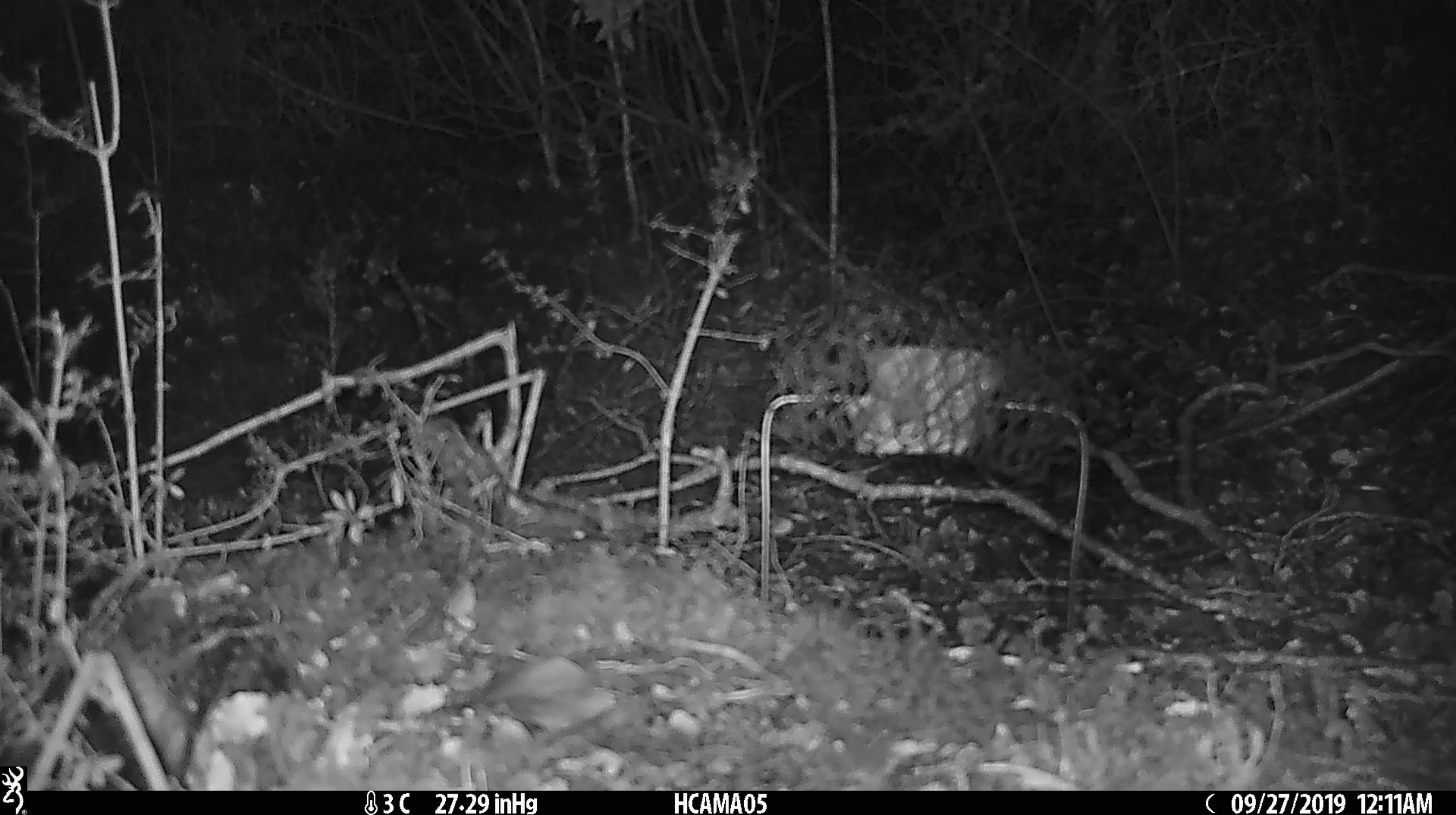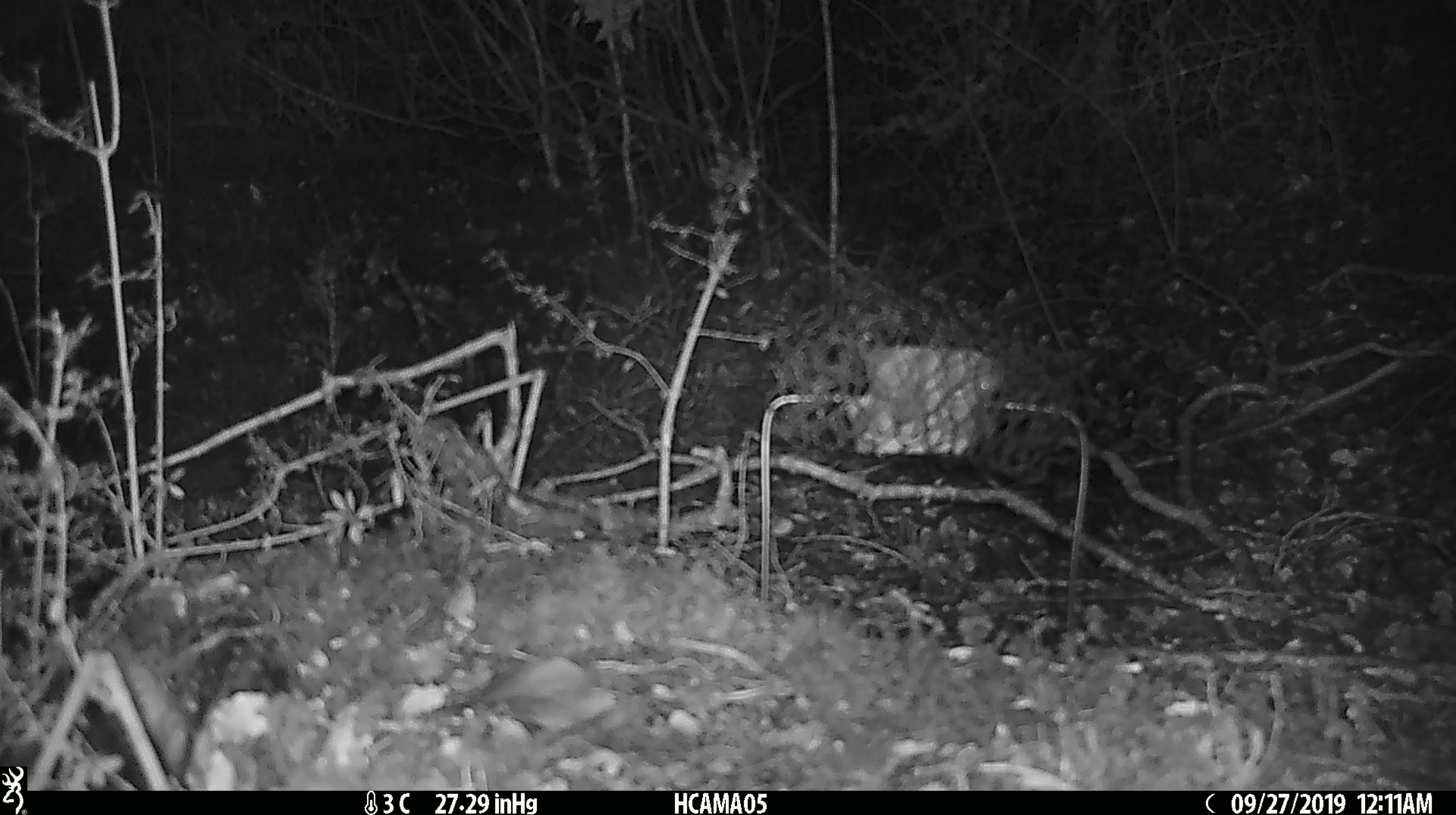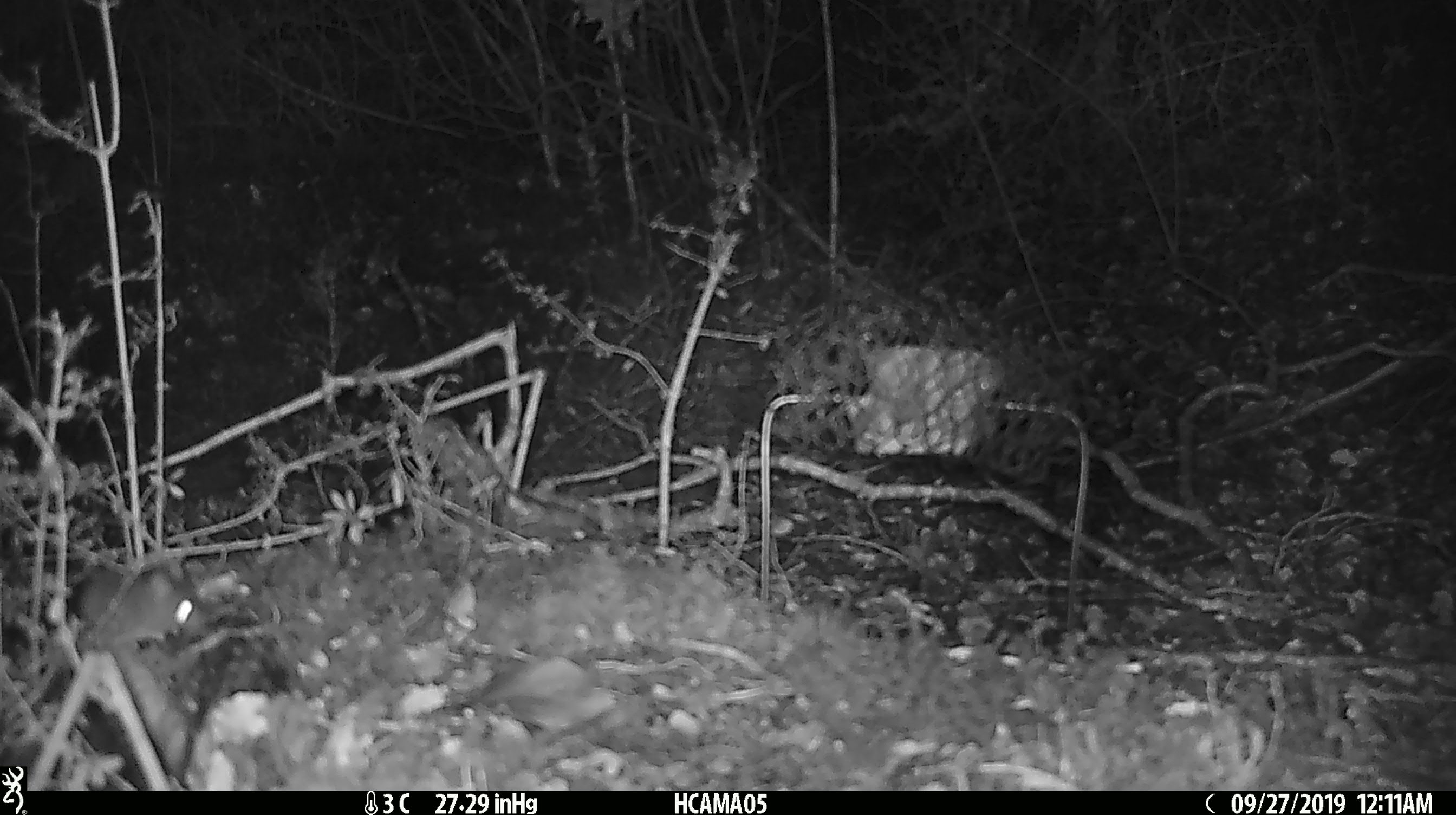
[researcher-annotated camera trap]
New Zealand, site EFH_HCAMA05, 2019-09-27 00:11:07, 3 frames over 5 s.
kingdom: Animalia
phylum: Chordata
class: Mammalia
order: Rodentia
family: Muridae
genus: Mus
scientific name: Mus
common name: mouse